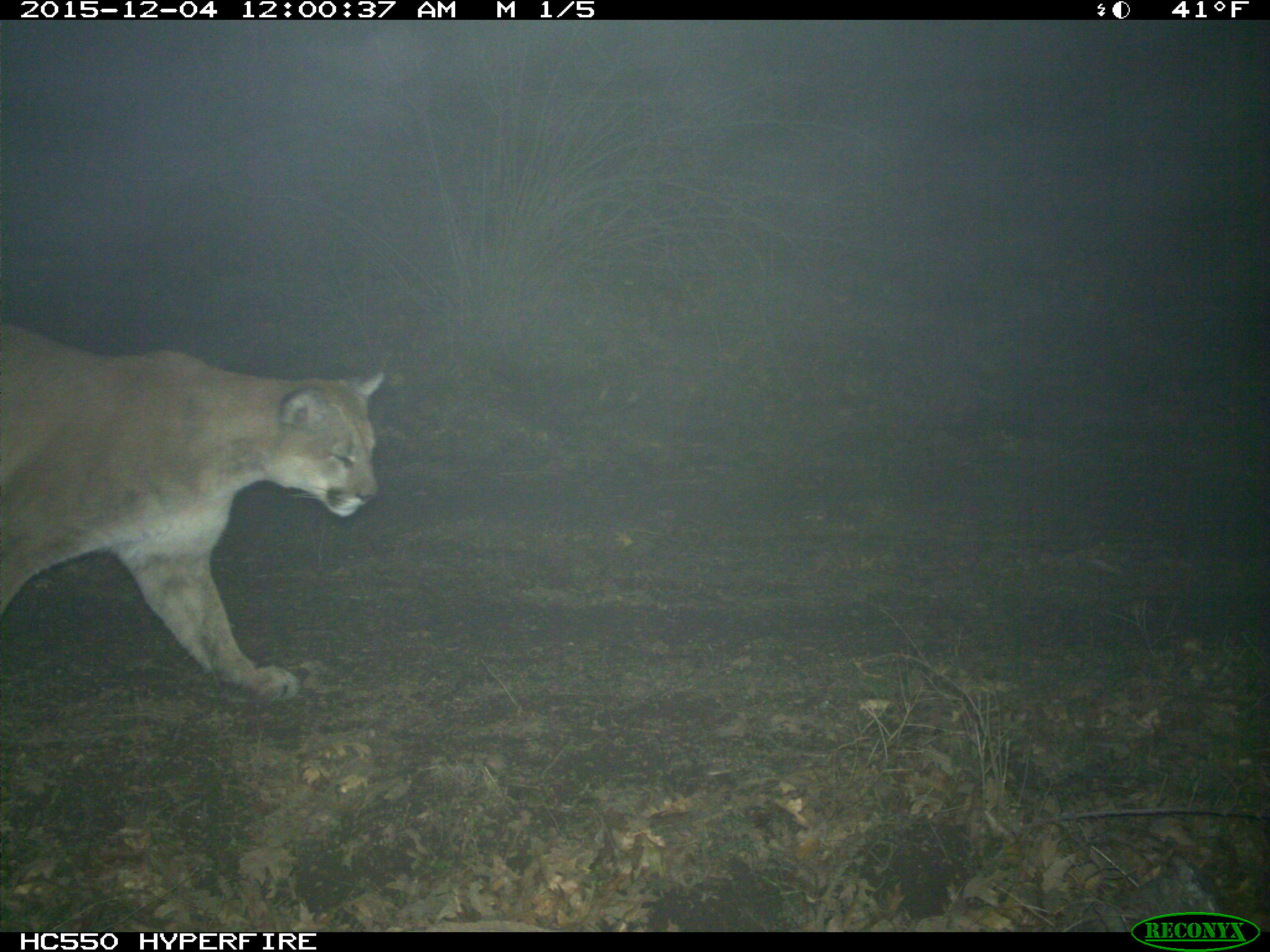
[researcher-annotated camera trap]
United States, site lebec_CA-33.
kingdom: Animalia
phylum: Chordata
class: Mammalia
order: Carnivora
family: Felidae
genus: Puma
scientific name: Puma concolor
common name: mountain lion